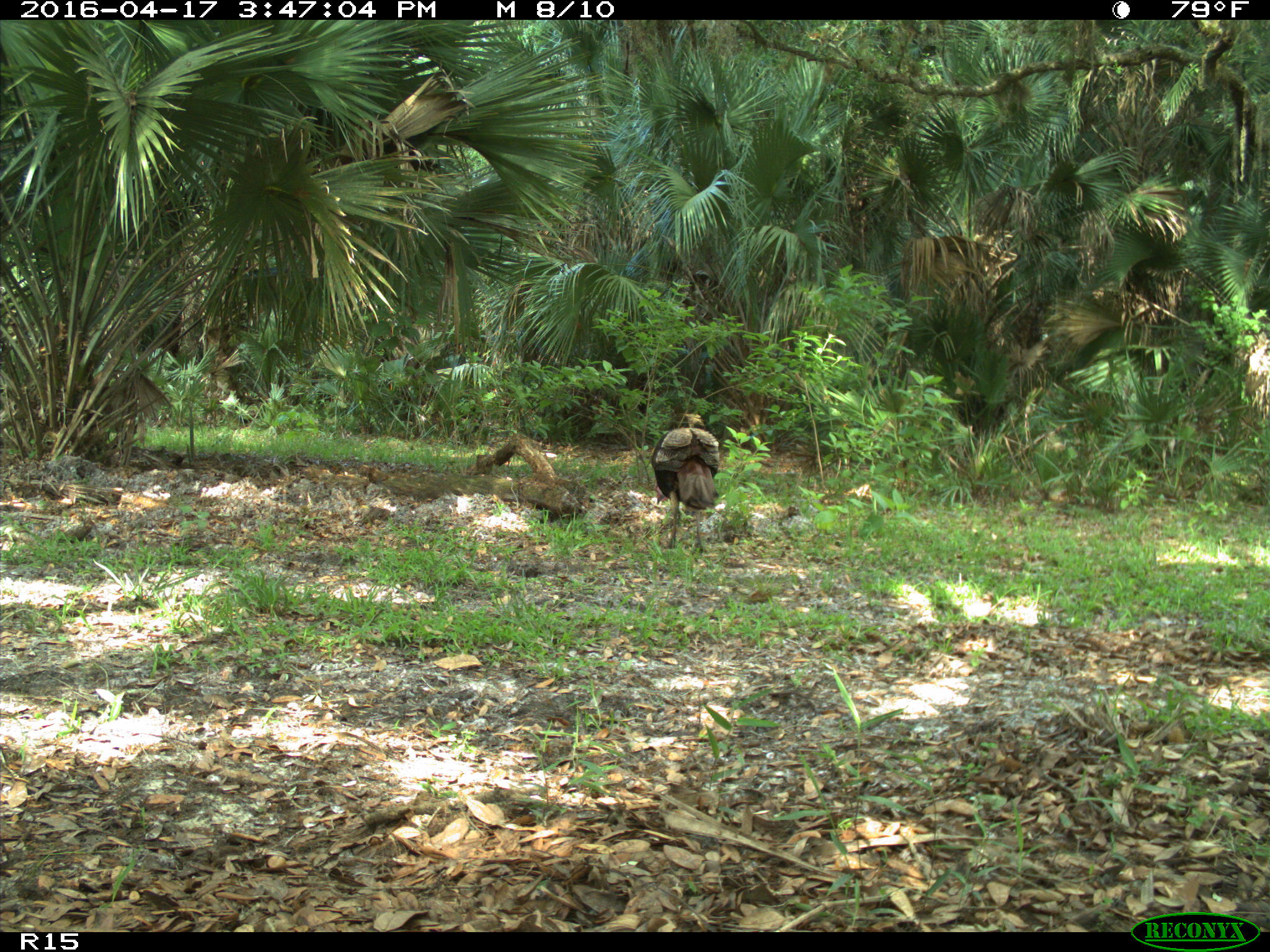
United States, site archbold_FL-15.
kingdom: Animalia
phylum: Chordata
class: Aves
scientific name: Aves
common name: birds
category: unidentified bird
Unidentified bird (birds) (Aves).